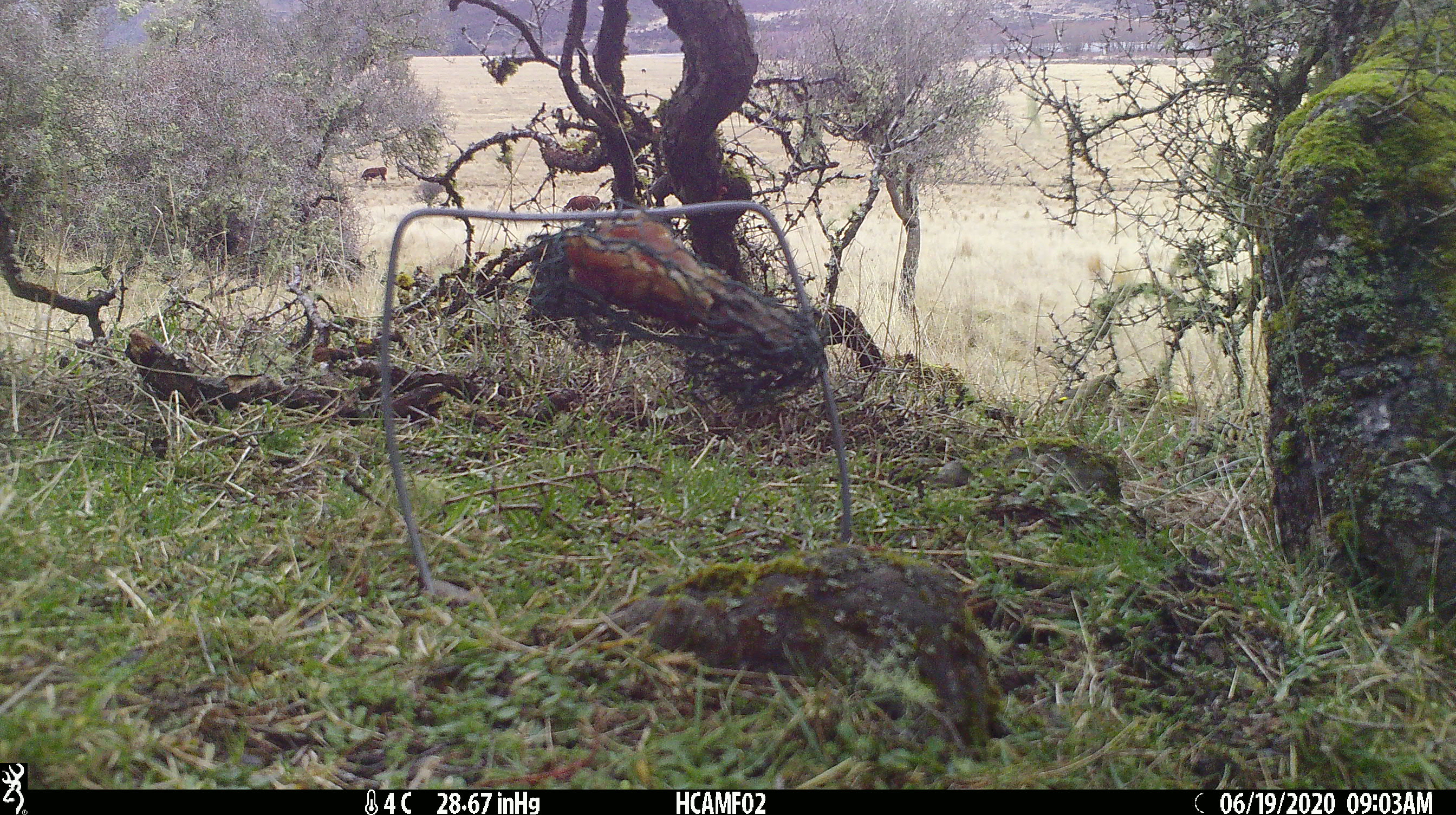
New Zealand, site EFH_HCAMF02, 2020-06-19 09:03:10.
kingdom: Animalia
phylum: Chordata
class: Aves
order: Passeriformes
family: Fringillidae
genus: Chloris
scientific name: Chloris chloris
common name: greenfinch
Greenfinch (Chloris chloris).